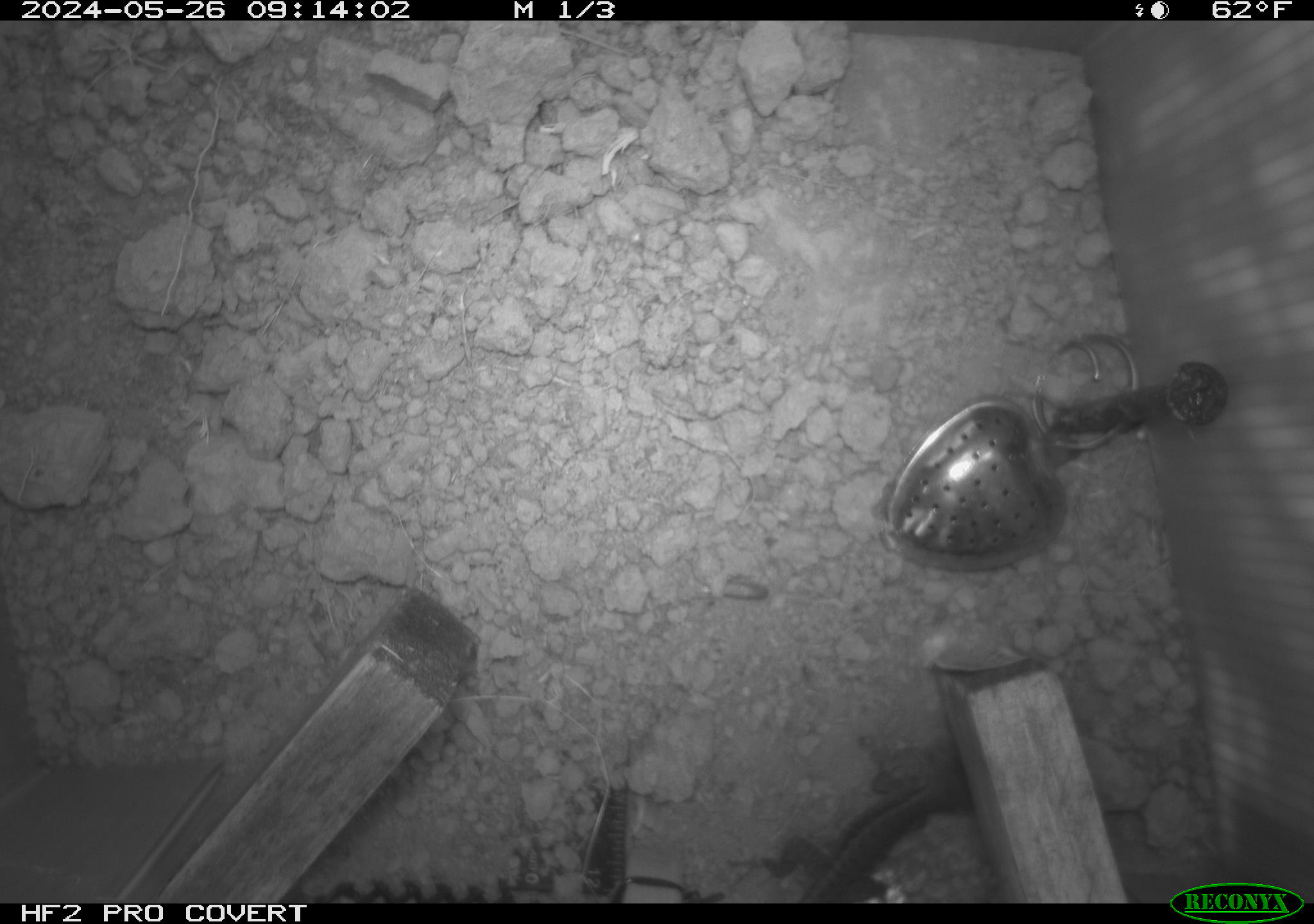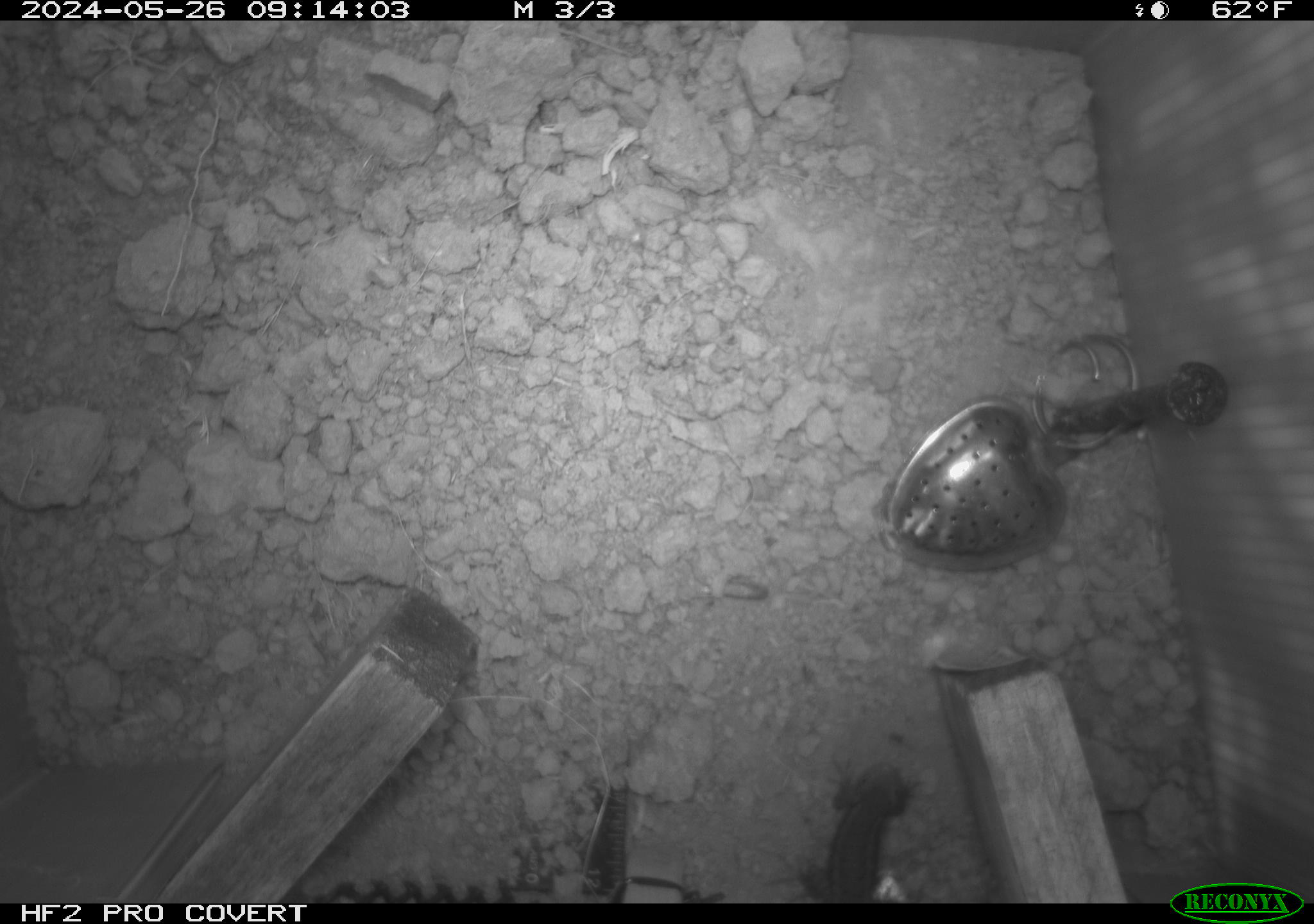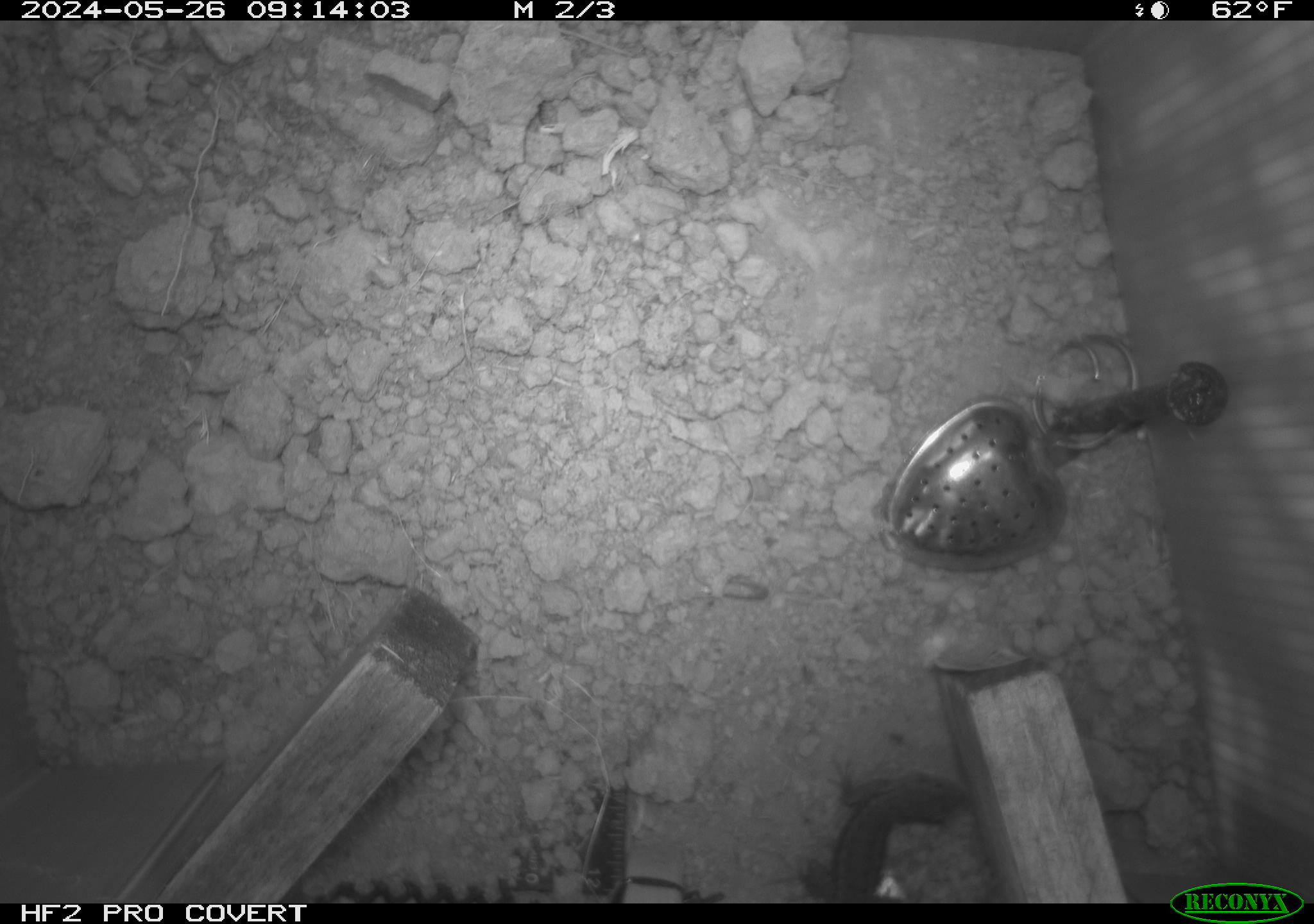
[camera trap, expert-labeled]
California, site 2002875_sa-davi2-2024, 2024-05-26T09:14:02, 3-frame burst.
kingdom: Animalia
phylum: Chordata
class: Reptilia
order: Squamata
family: Phrynosomatidae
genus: Sceloporus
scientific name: Sceloporus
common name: spiny lizards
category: sceloporus species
Sceloporus species (spiny lizards) (Sceloporus).